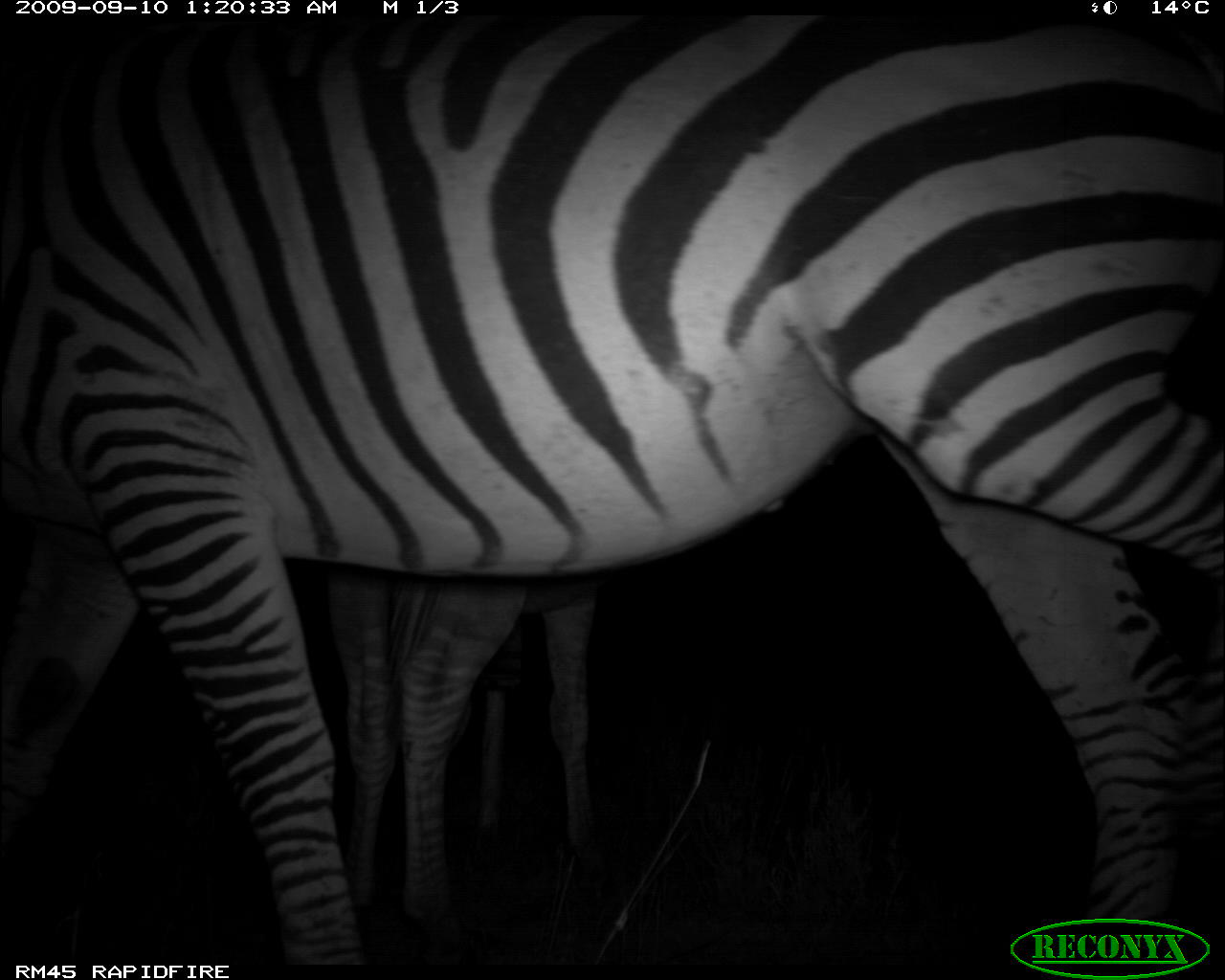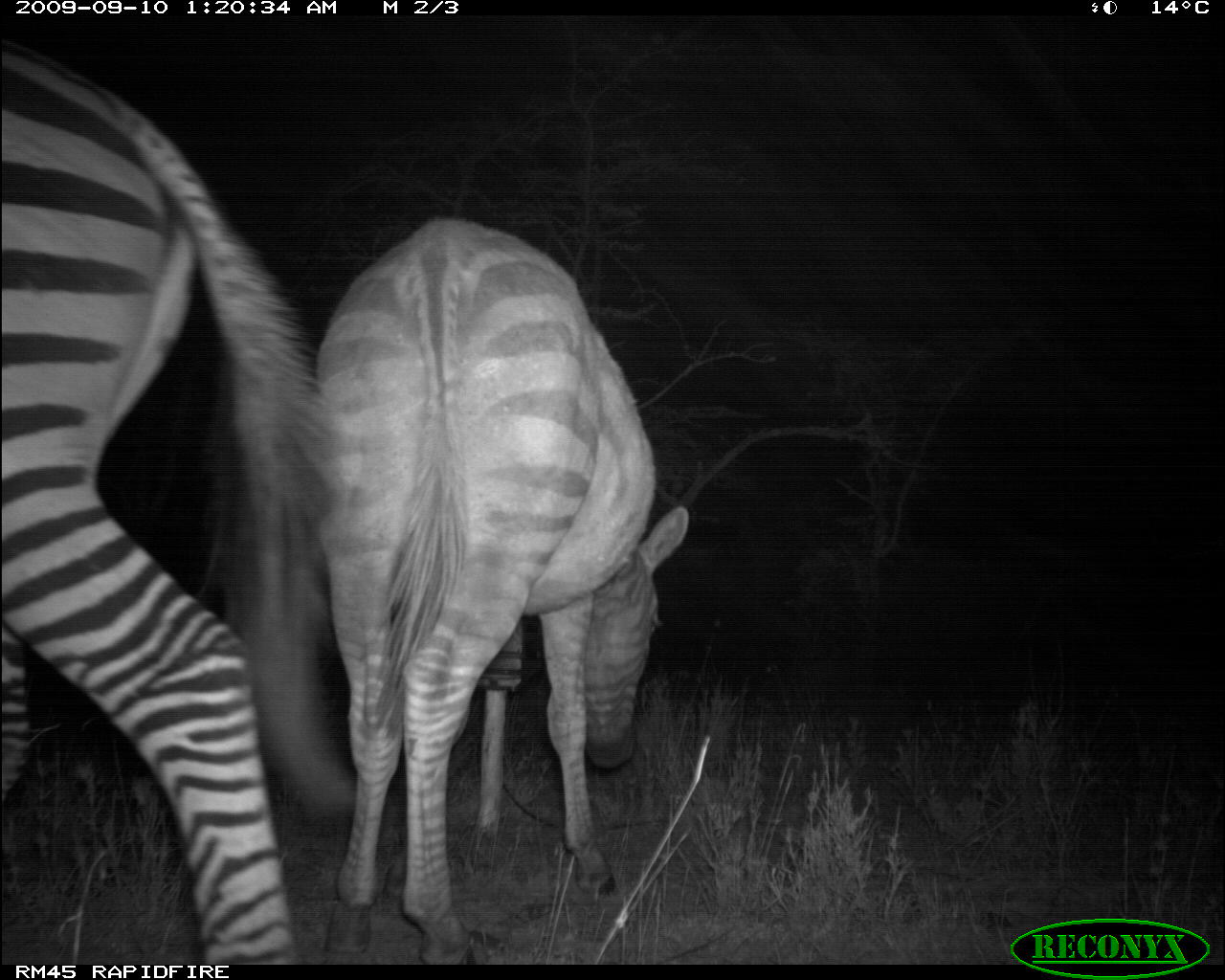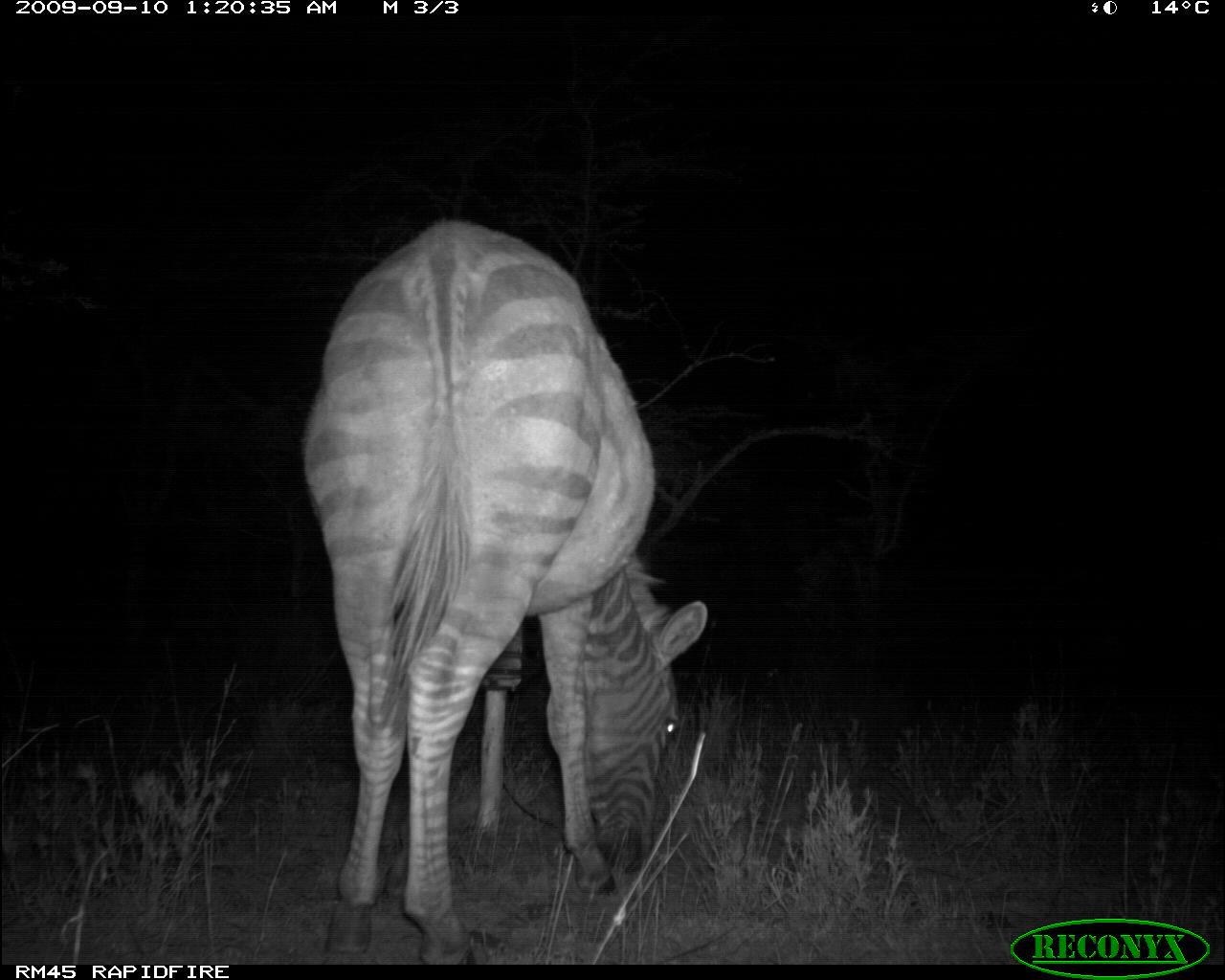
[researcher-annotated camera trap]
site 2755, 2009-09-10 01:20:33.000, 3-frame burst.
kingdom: Animalia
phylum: Chordata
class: Mammalia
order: Perissodactyla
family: Equidae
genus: Equus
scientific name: Equus quagga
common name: plains zebra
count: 2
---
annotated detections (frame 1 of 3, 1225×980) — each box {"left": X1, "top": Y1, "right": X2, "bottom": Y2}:
equus quagga: {"left": 0, "top": 22, "right": 1223, "bottom": 964}; {"left": 317, "top": 576, "right": 596, "bottom": 915}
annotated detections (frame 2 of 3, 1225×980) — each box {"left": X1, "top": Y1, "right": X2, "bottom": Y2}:
equus quagga: {"left": 1, "top": 53, "right": 358, "bottom": 965}; {"left": 312, "top": 213, "right": 691, "bottom": 967}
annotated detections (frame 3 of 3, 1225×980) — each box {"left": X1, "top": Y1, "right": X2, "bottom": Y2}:
equus quagga: {"left": 300, "top": 213, "right": 711, "bottom": 965}